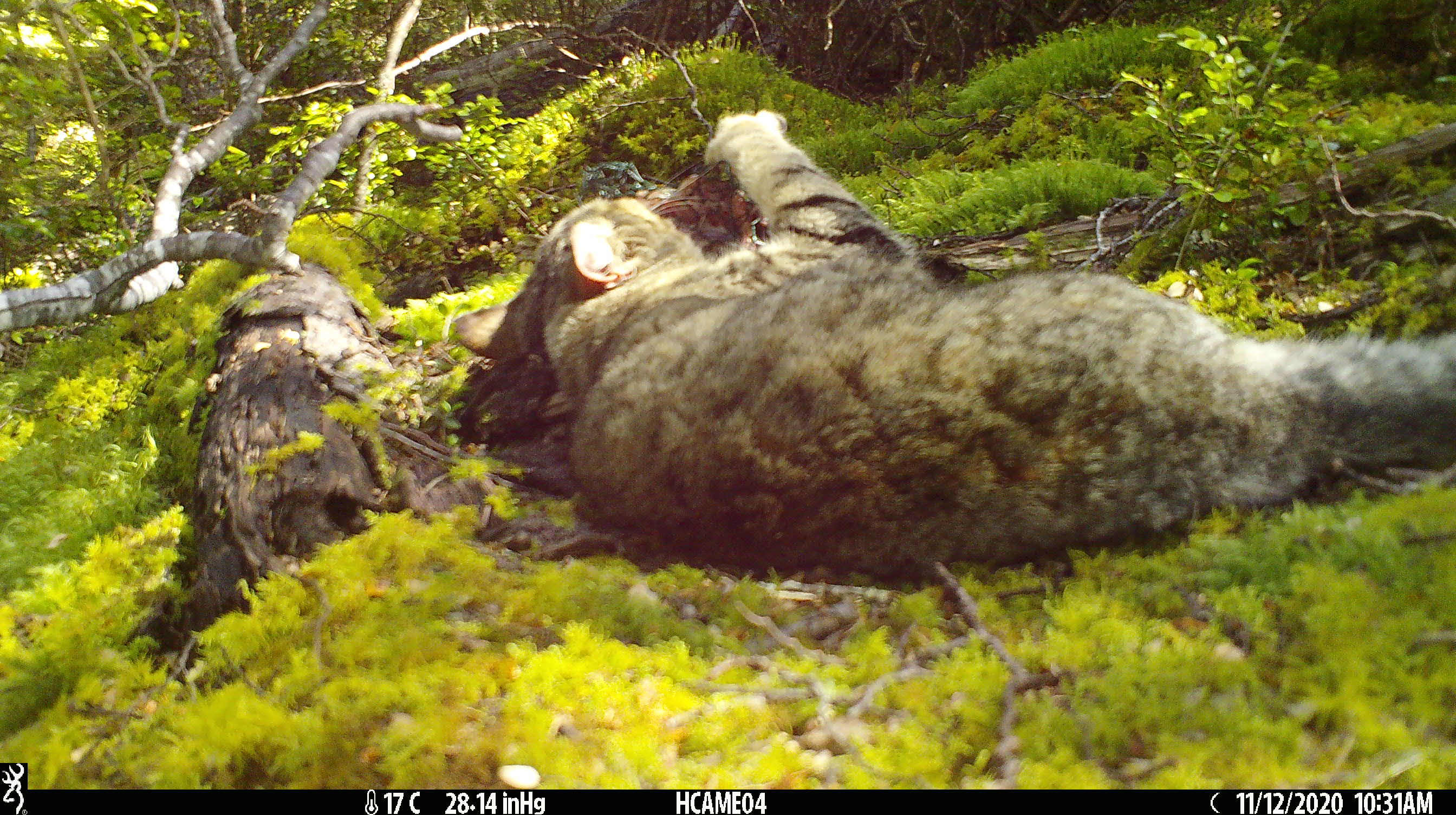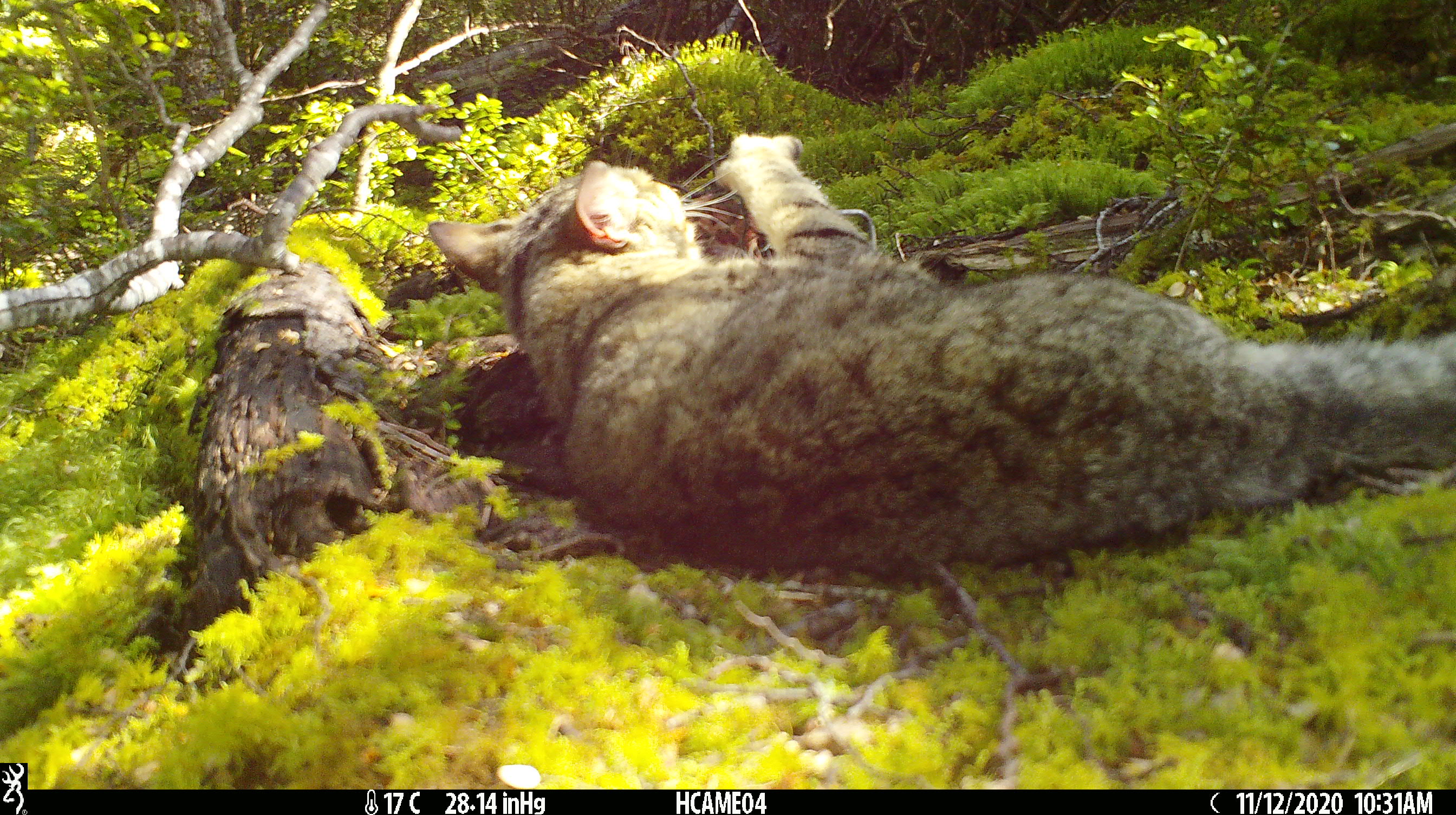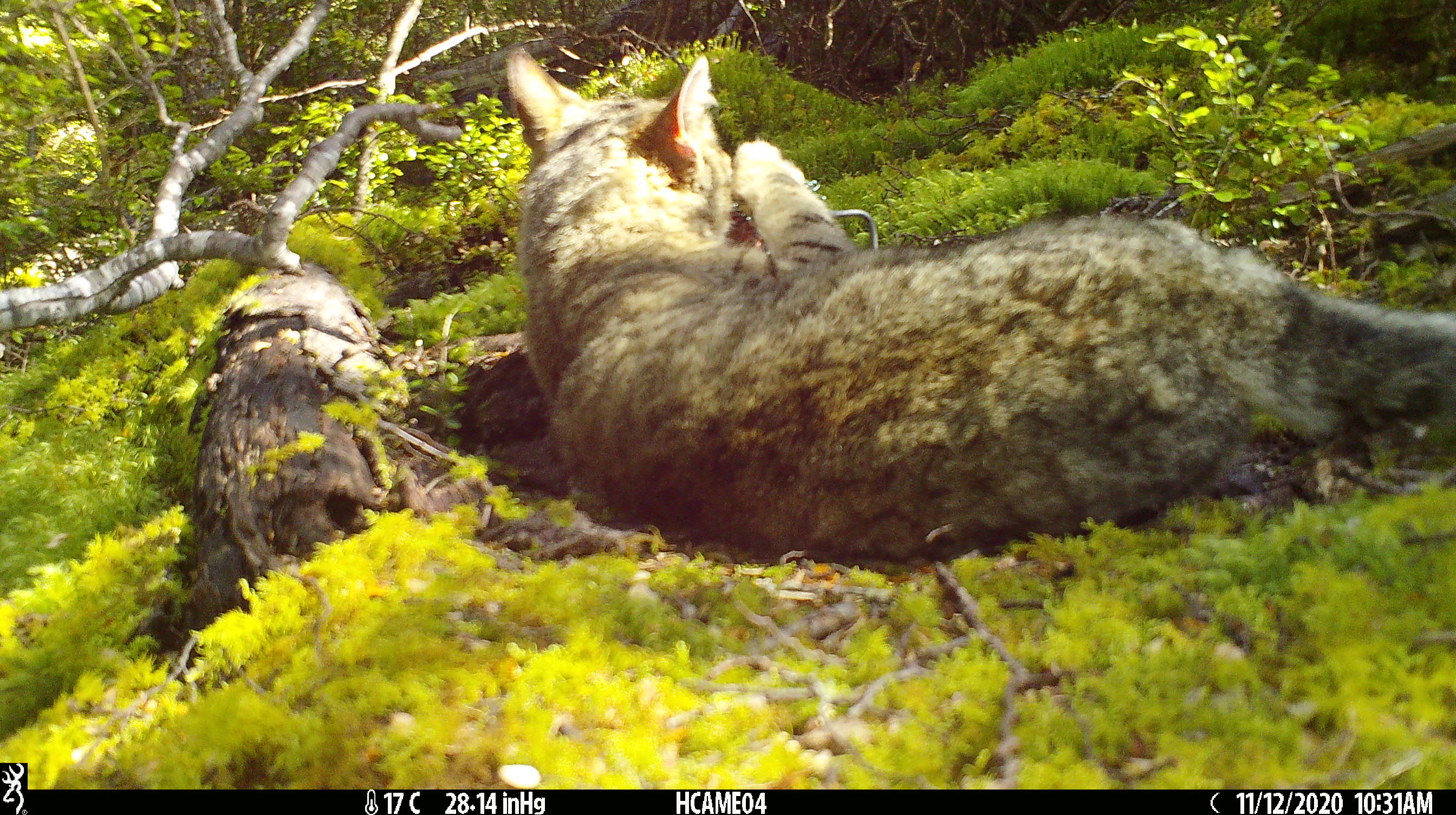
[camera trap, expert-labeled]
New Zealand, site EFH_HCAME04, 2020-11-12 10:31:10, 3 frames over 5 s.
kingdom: Animalia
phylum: Chordata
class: Mammalia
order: Carnivora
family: Felidae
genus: Felis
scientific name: Felis catus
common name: domestic cat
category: cat